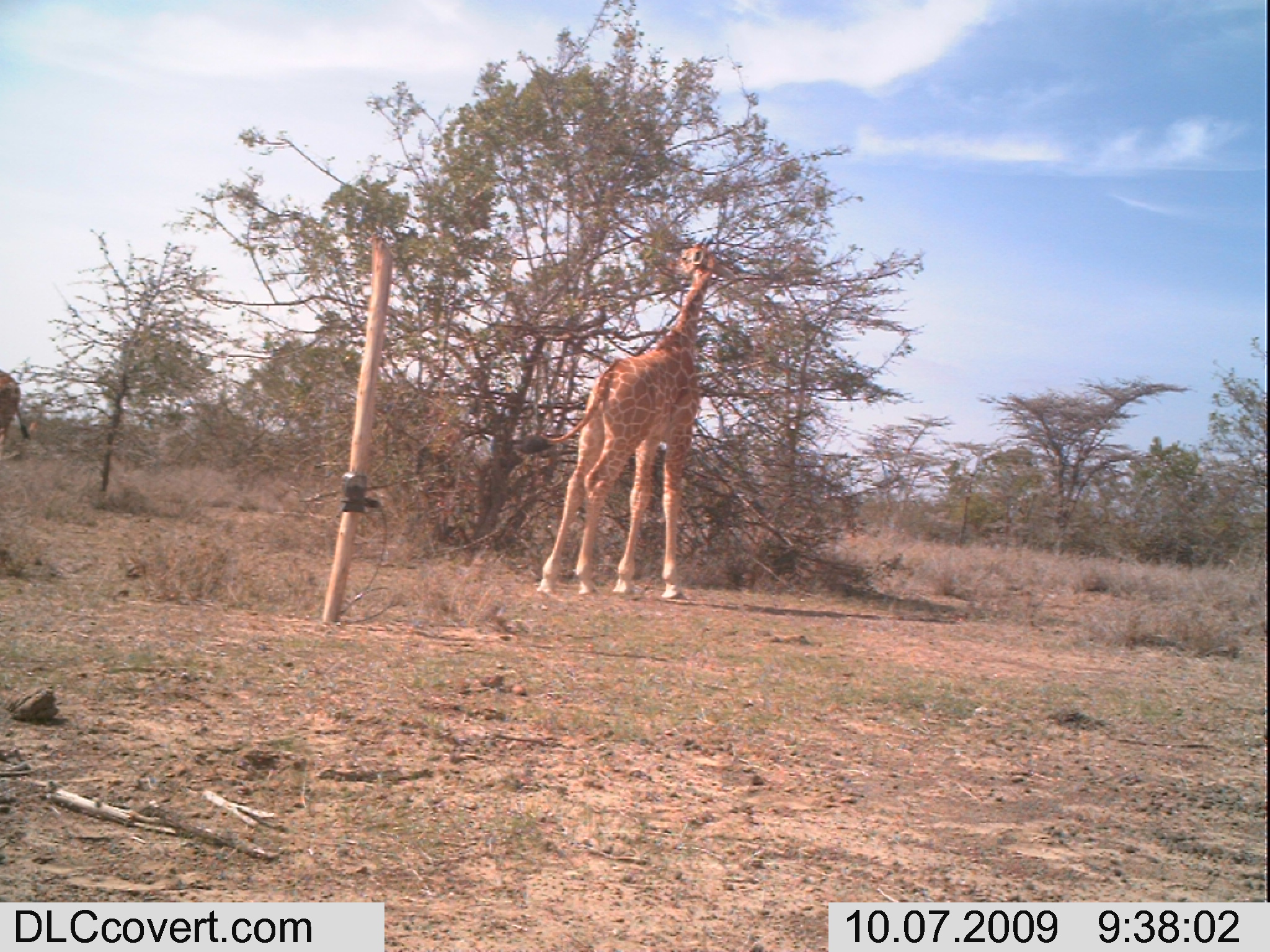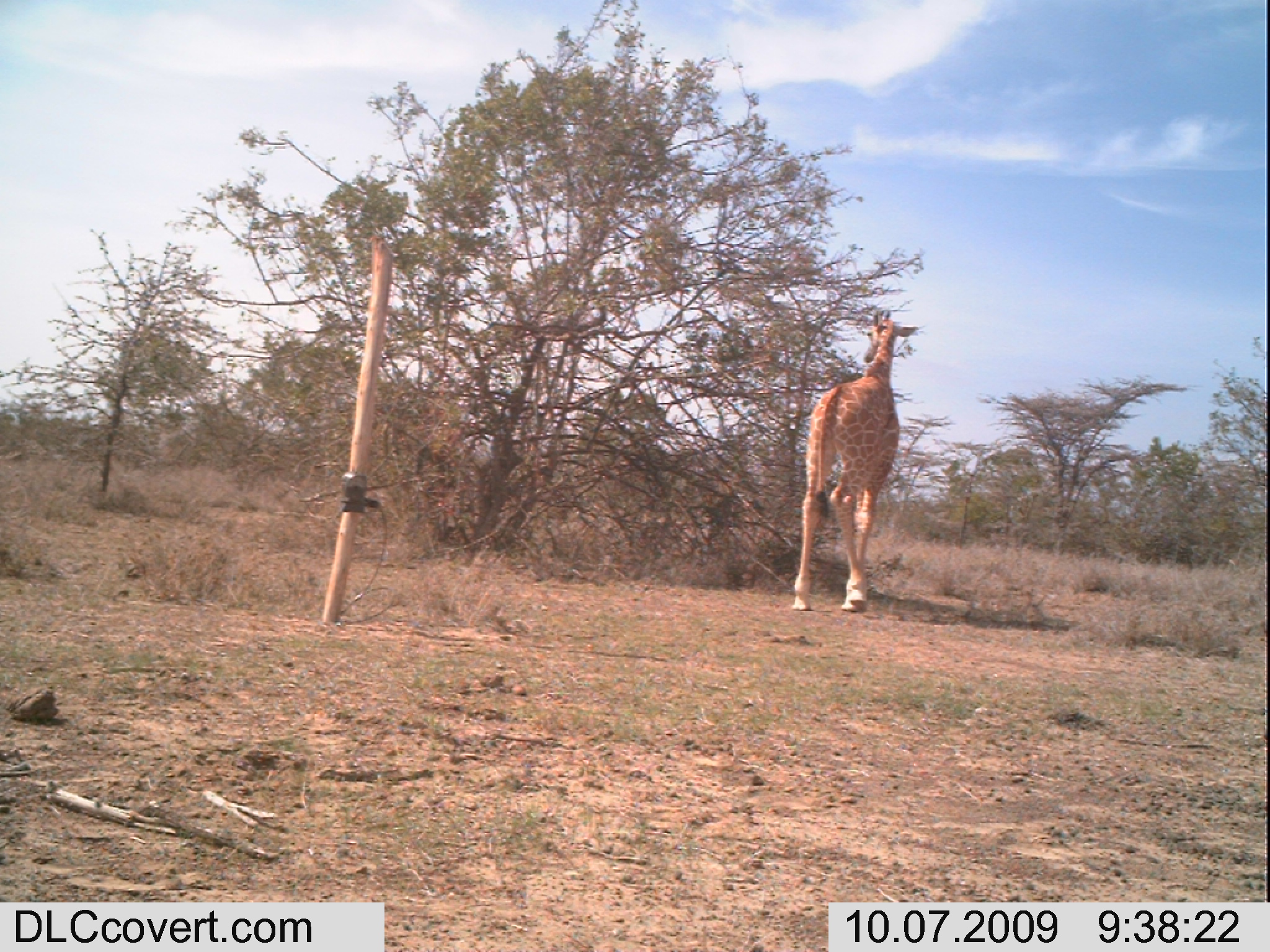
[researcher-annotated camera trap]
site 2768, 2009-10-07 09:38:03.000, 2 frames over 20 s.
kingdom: Animalia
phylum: Chordata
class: Mammalia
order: Artiodactyla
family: Giraffidae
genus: Giraffa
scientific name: Giraffa camelopardalis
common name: giraffe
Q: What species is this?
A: Giraffa camelopardalis (giraffe).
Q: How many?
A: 2.